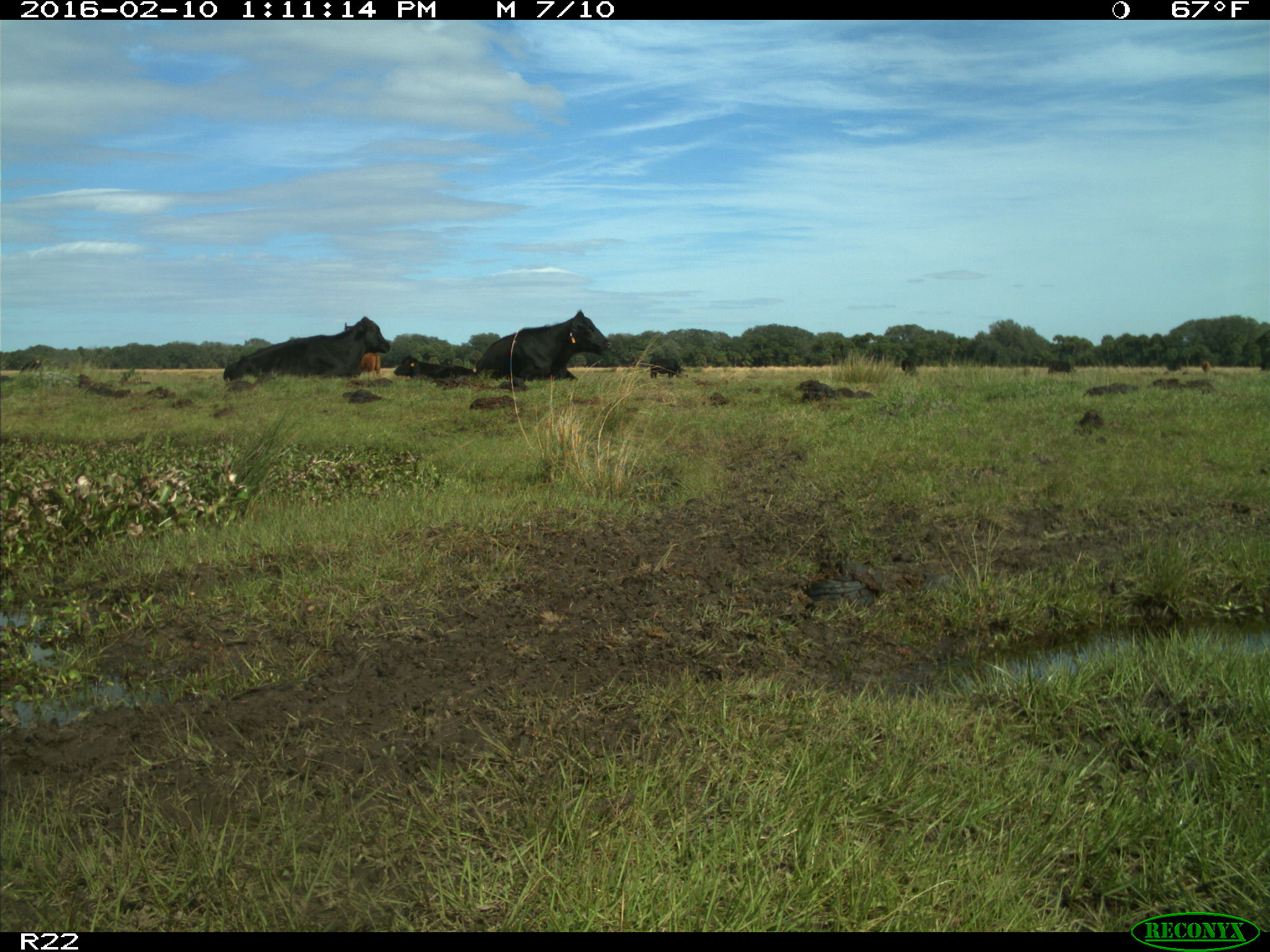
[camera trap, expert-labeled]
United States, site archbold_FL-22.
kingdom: Animalia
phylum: Chordata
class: Mammalia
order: Artiodactyla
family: Bovidae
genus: Bos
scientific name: Bos taurus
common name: domestic cow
Bos taurus (domestic cow).